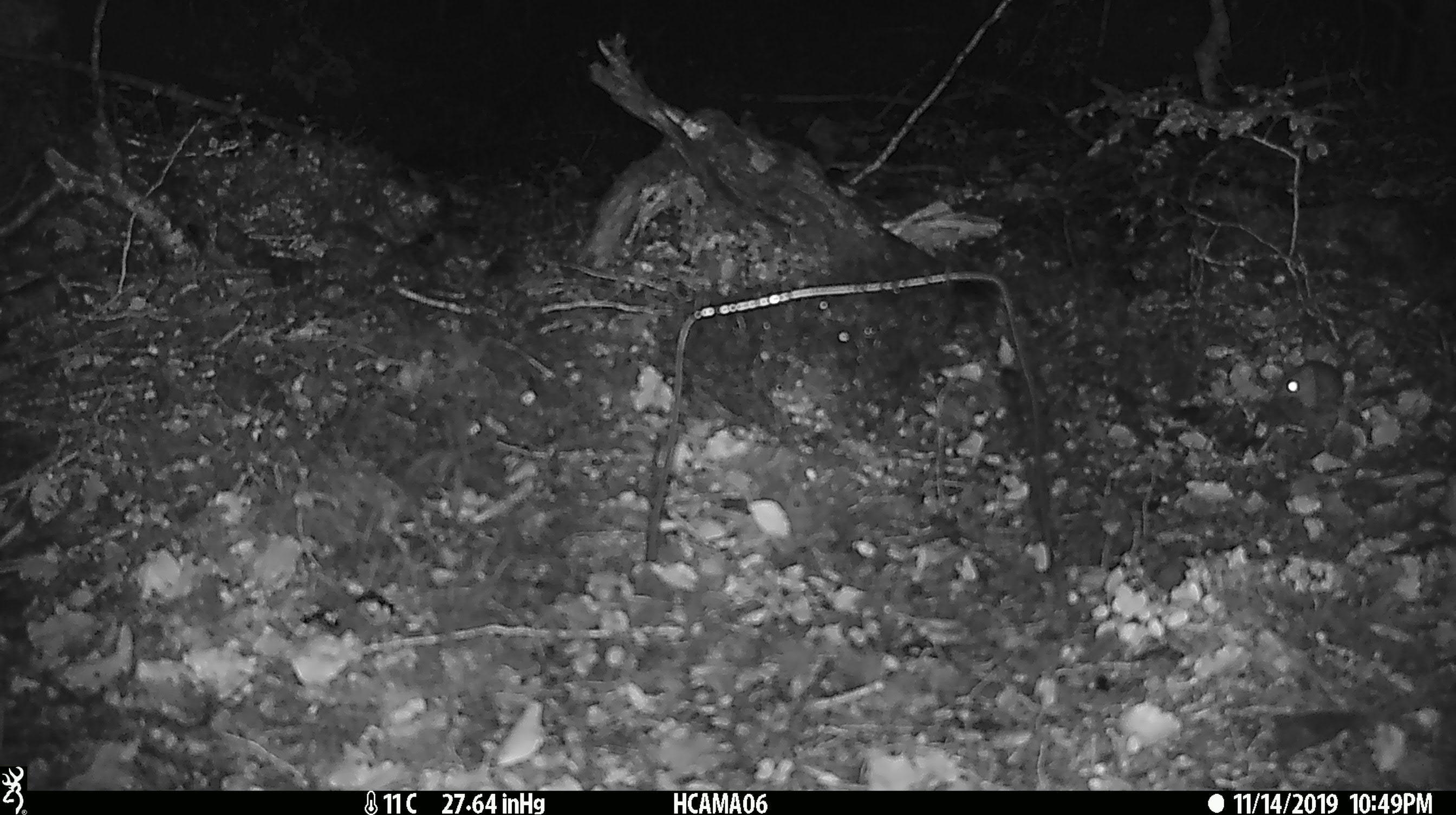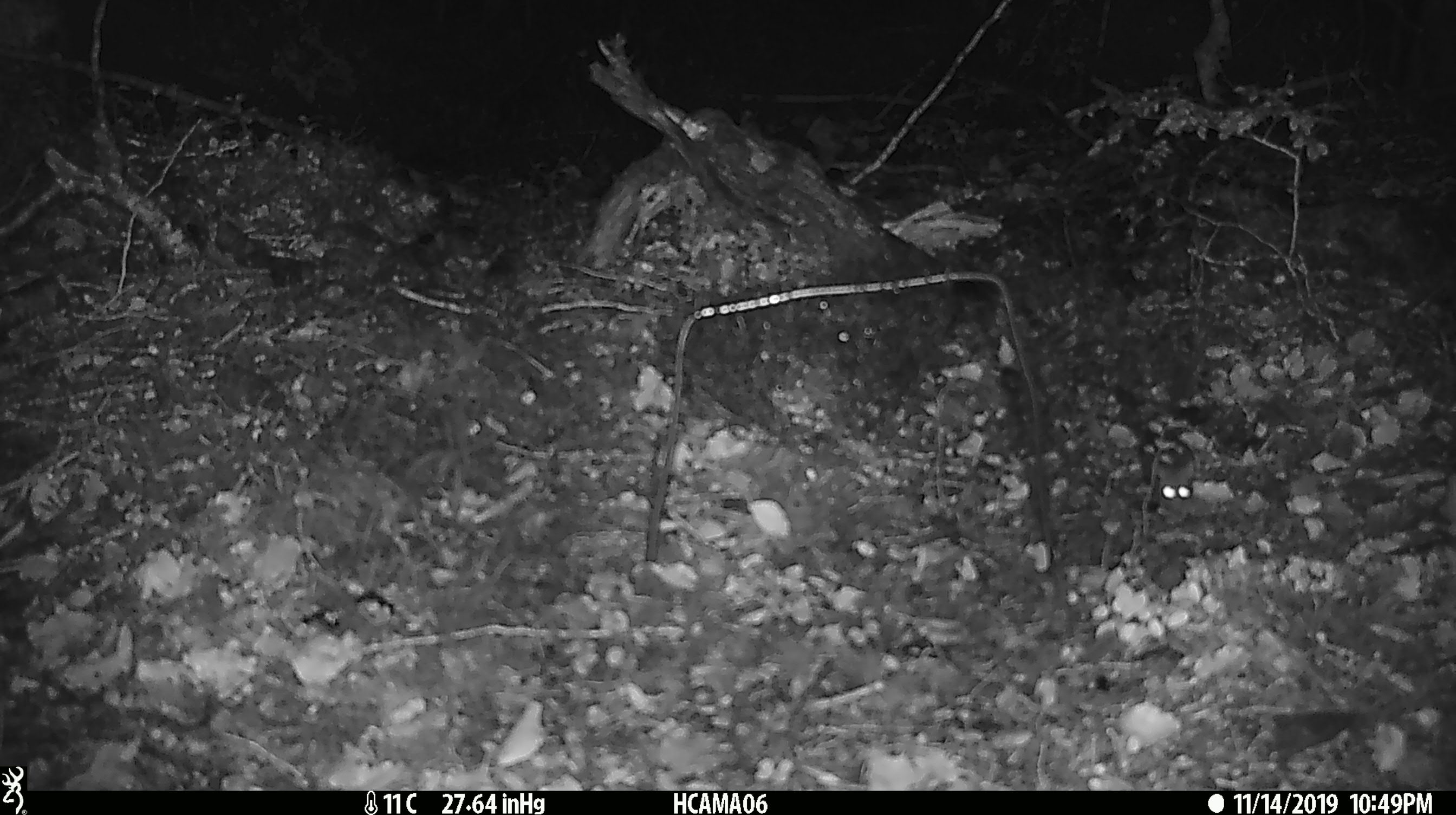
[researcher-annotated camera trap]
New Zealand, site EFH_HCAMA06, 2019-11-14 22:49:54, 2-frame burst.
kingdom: Animalia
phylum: Chordata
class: Mammalia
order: Rodentia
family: Muridae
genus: Mus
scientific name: Mus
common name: mouse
Mouse (Mus).